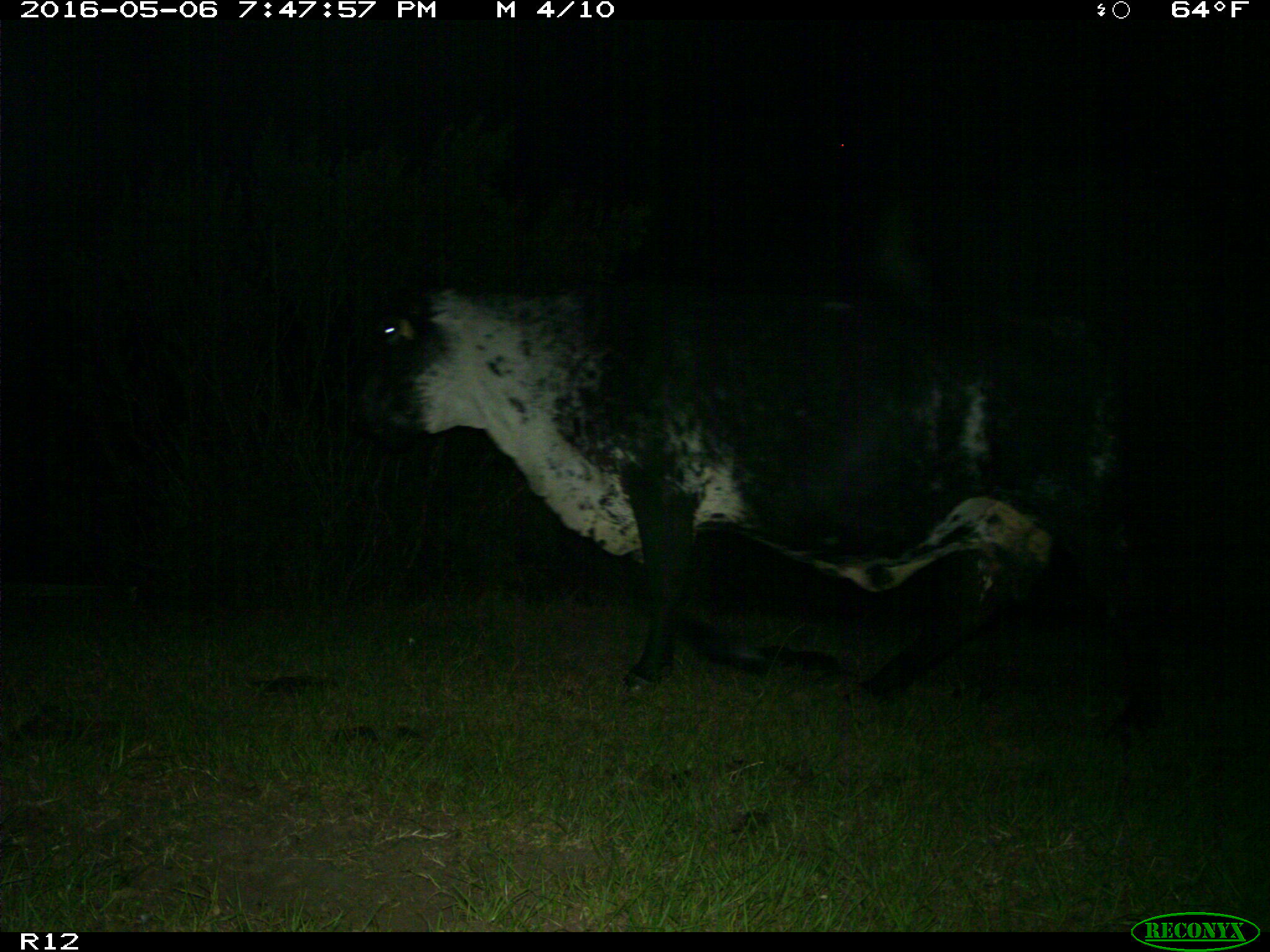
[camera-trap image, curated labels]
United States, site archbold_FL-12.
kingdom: Animalia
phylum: Chordata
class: Mammalia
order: Artiodactyla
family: Bovidae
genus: Bos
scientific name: Bos taurus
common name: domestic cow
Bos taurus (domestic cow).